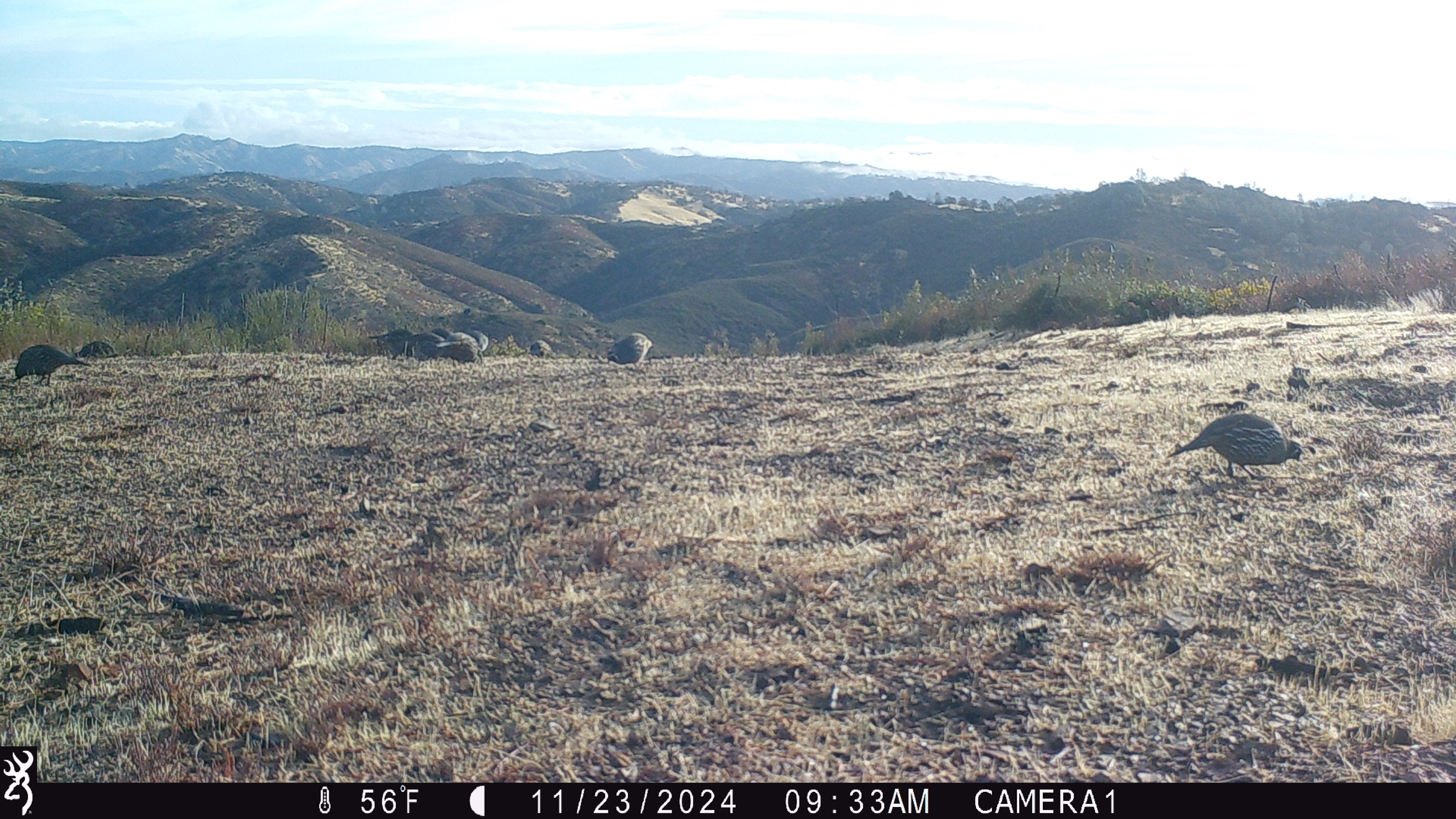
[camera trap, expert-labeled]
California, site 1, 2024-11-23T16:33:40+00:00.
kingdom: Animalia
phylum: Chordata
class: Aves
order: Galliformes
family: Odontophoridae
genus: Callipepla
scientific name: Callipepla californica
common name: california quail